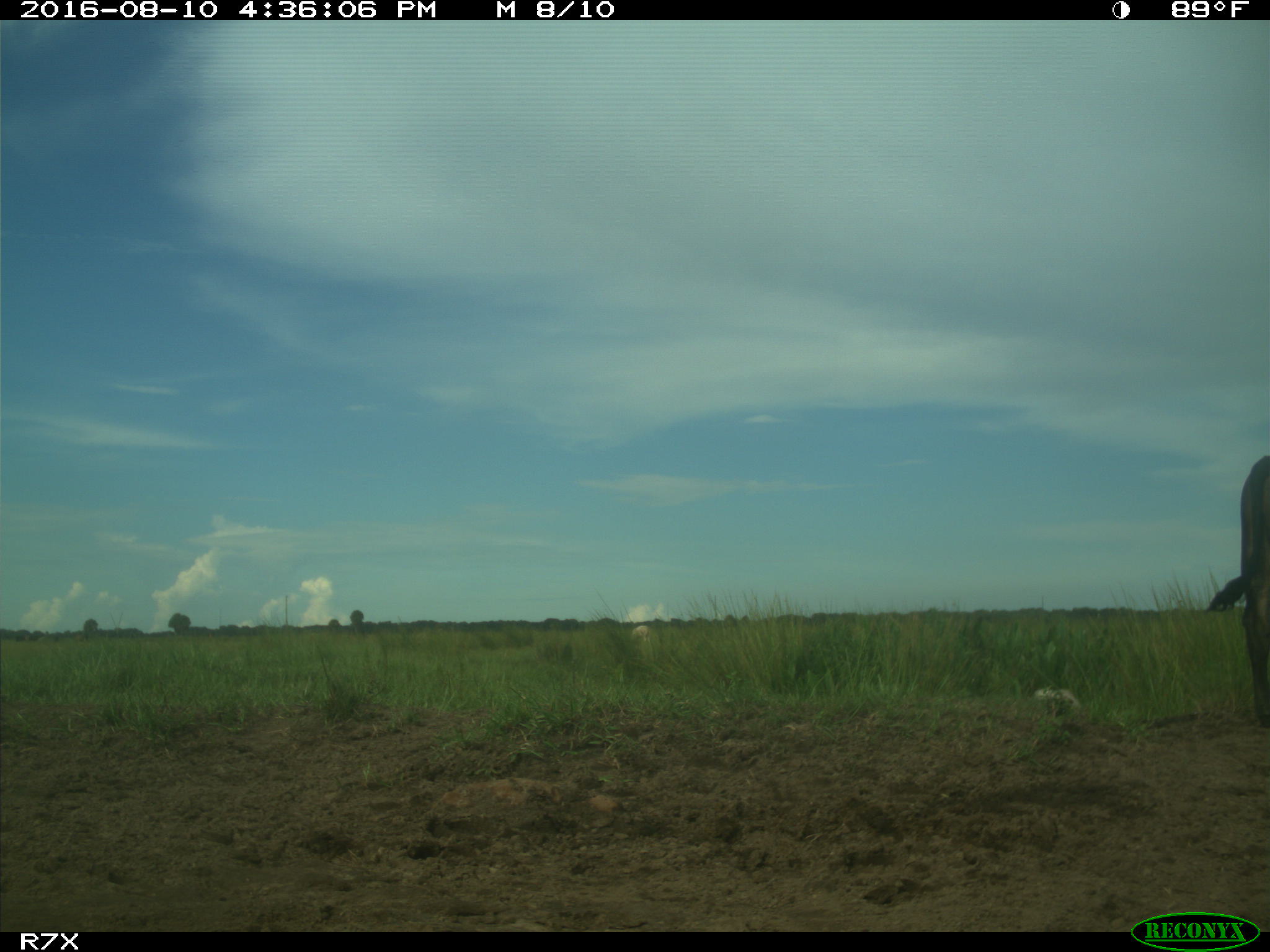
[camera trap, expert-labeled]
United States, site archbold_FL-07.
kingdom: Animalia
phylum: Chordata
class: Mammalia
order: Artiodactyla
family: Bovidae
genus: Bos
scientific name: Bos taurus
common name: domestic cow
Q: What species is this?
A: Bos taurus (domestic cow).